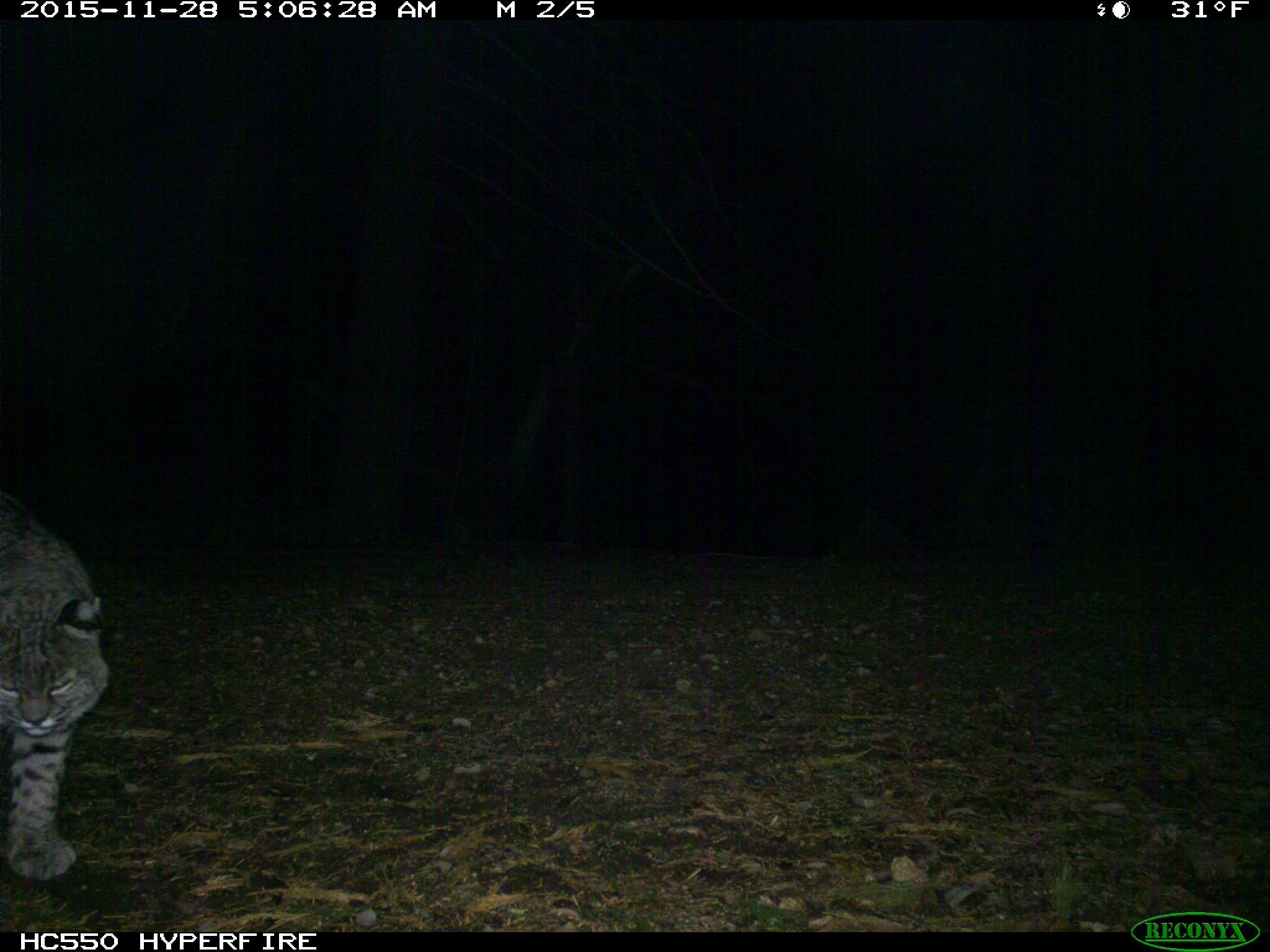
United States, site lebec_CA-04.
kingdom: Animalia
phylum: Chordata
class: Mammalia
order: Carnivora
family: Felidae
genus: Lynx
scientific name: Lynx rufus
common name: bobcat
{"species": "Lynx rufus (bobcat)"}